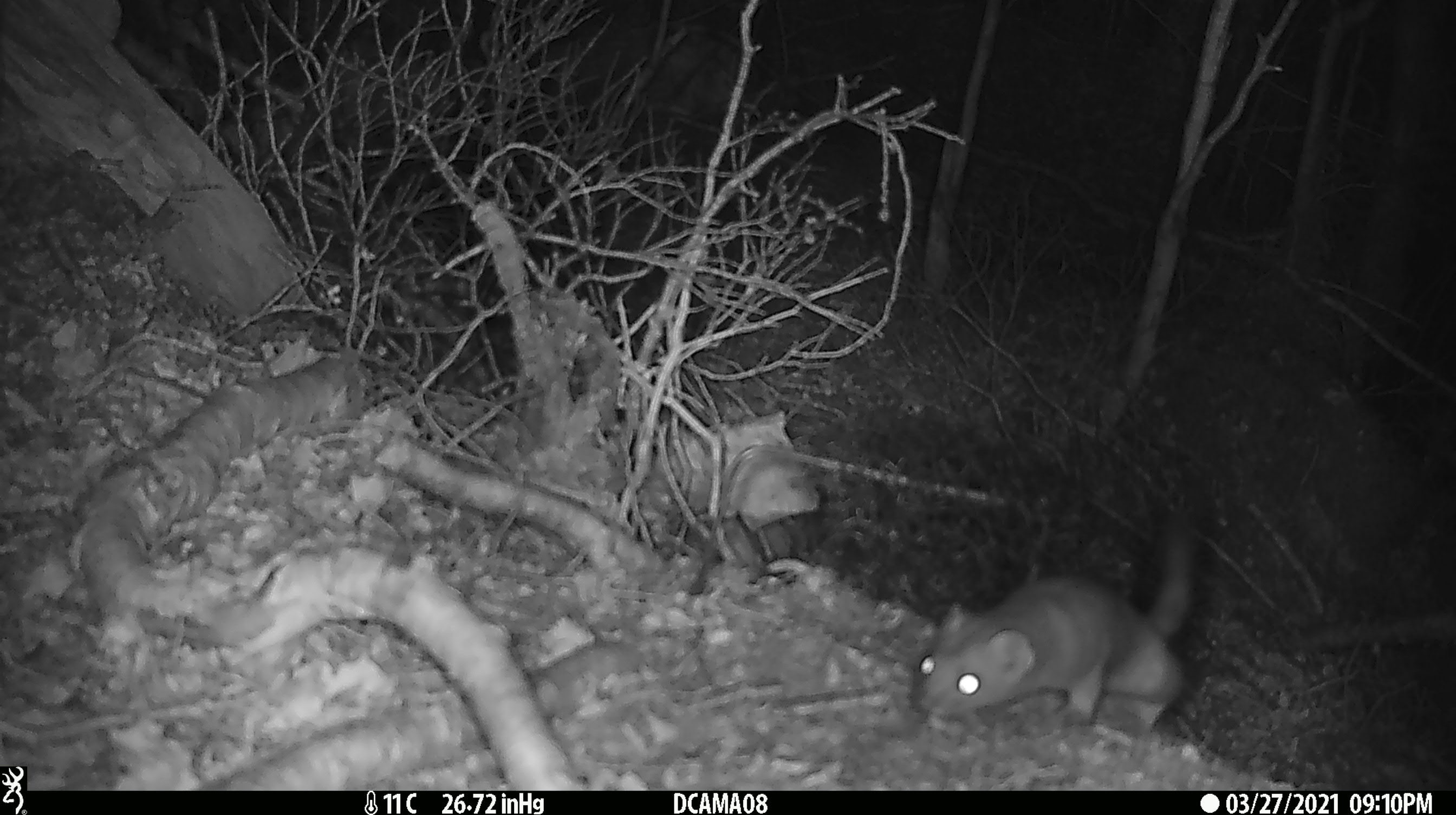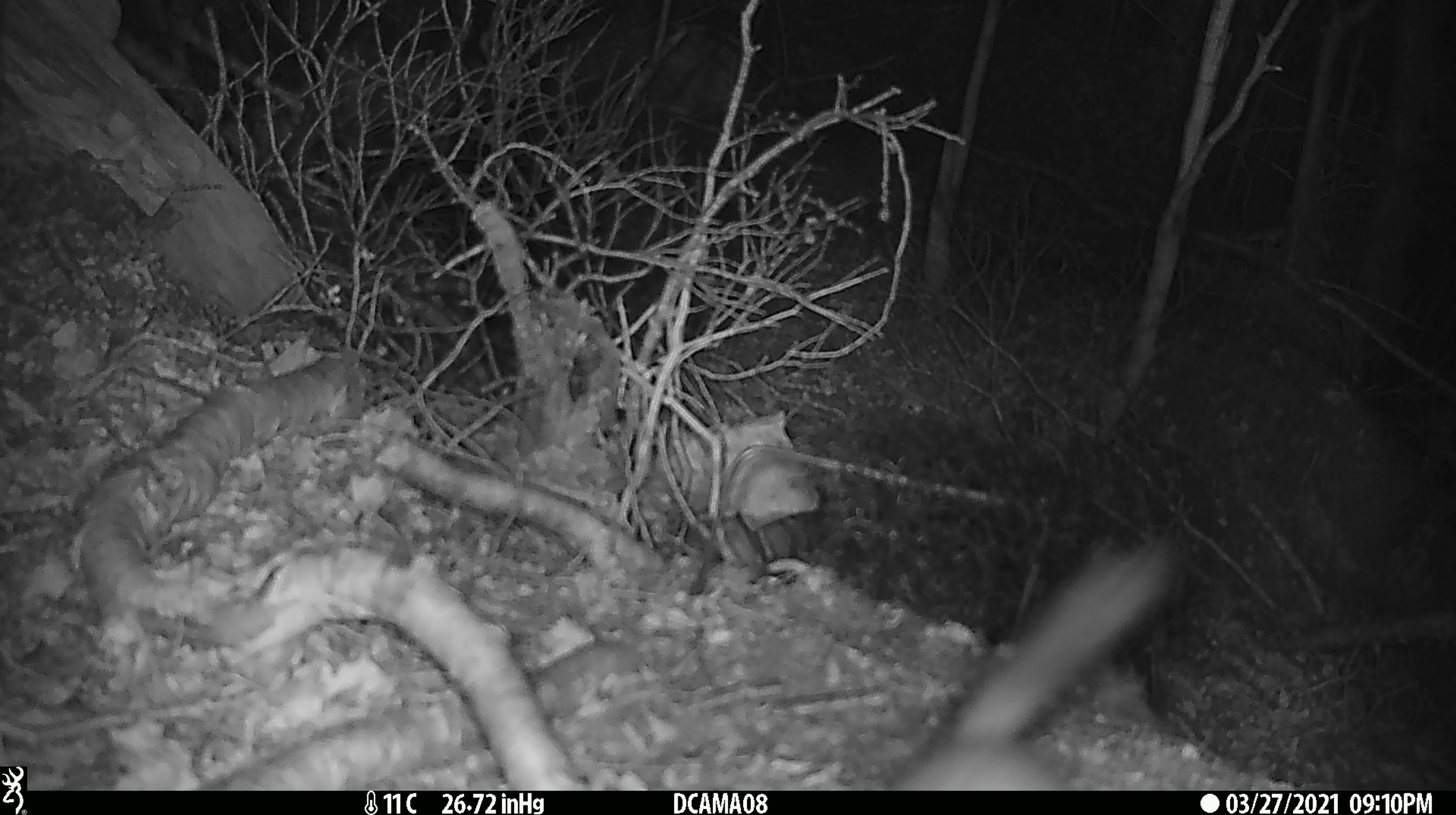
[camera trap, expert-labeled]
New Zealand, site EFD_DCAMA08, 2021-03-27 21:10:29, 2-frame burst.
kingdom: Animalia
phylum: Chordata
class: Mammalia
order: Carnivora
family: Mustelidae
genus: Mustela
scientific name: Mustela erminea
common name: stoat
Stoat (Mustela erminea).